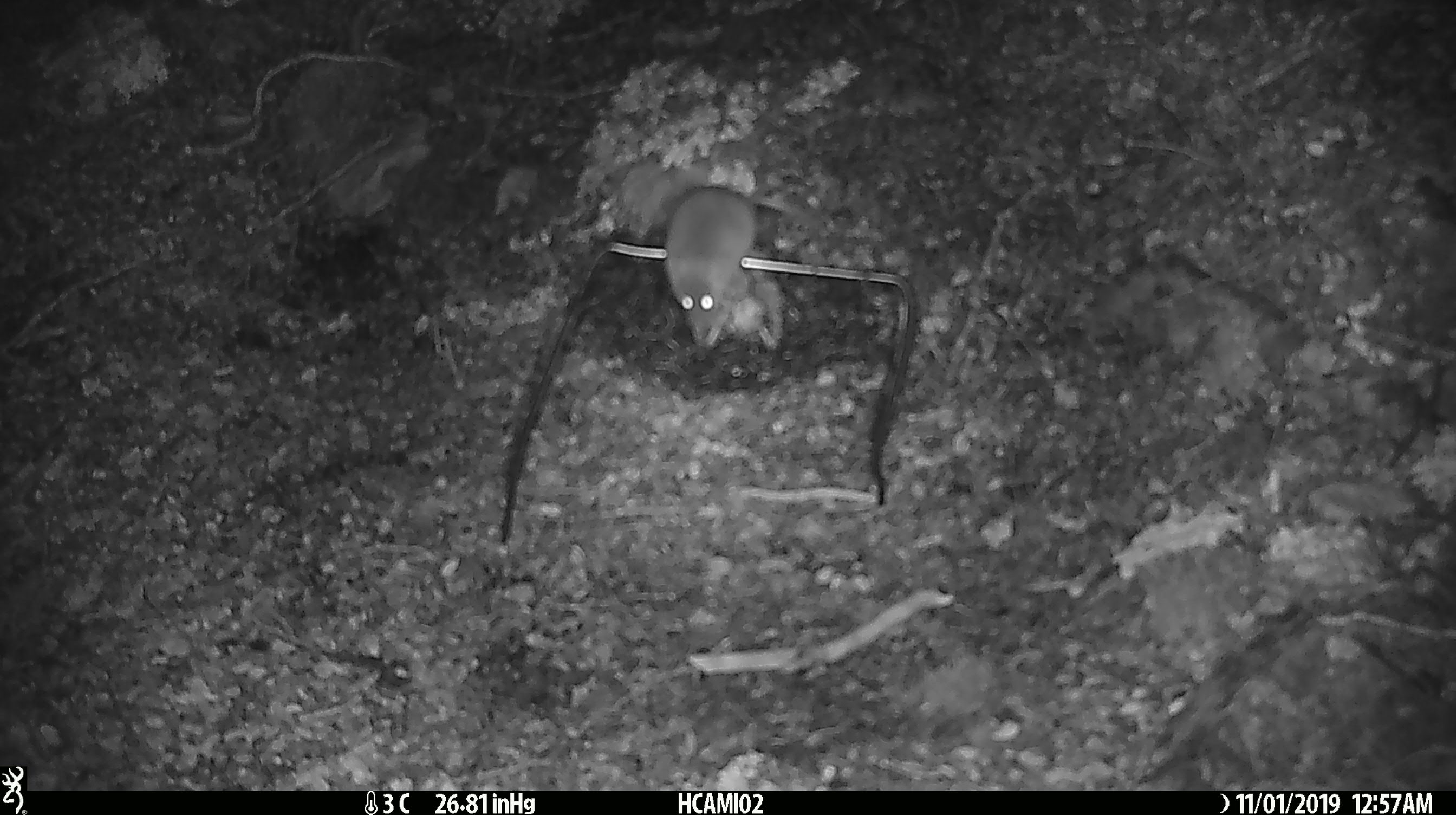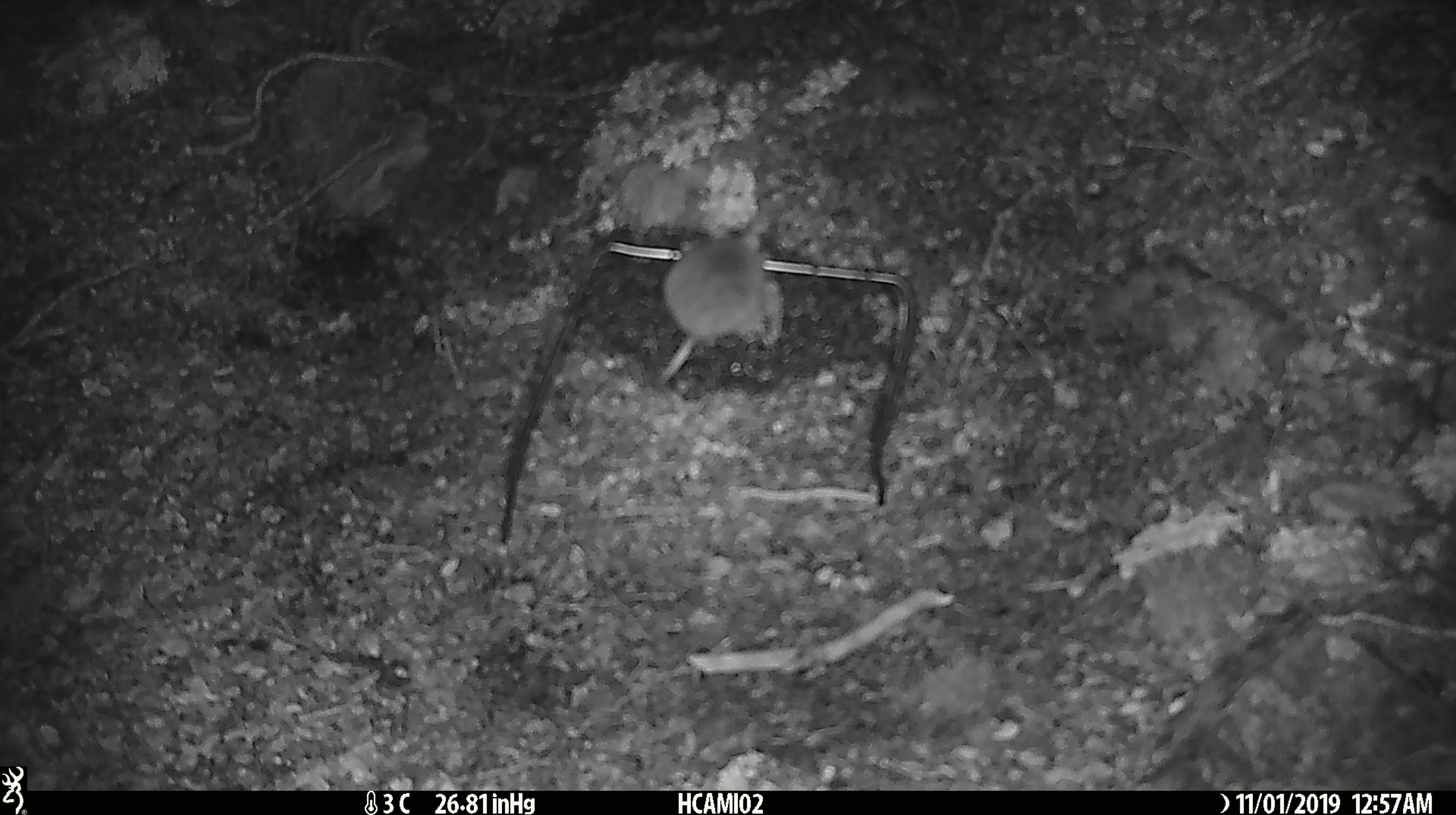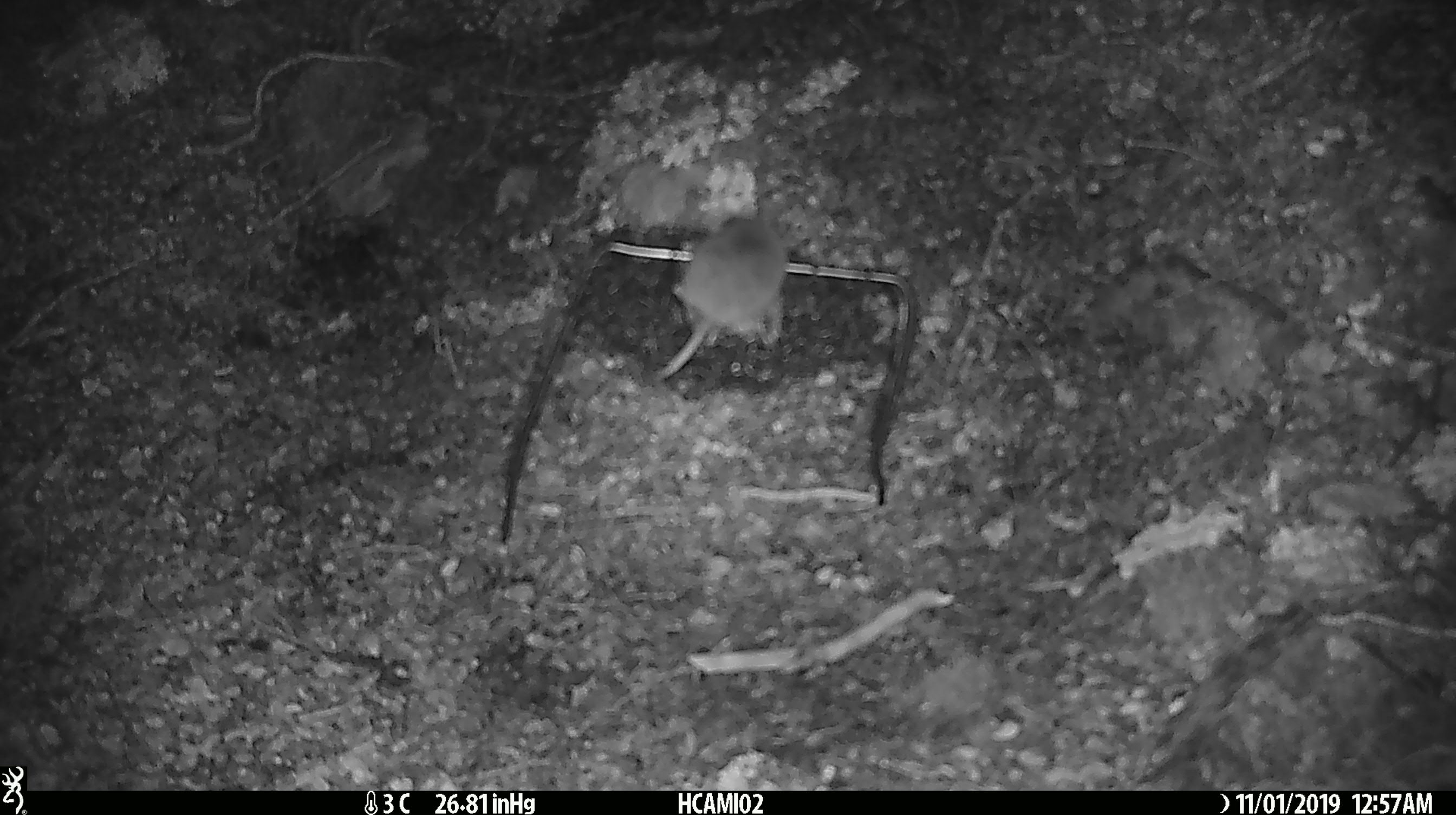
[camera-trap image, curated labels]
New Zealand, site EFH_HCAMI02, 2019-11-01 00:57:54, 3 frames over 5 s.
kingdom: Animalia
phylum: Chordata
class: Mammalia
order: Rodentia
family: Muridae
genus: Mus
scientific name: Mus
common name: mouse